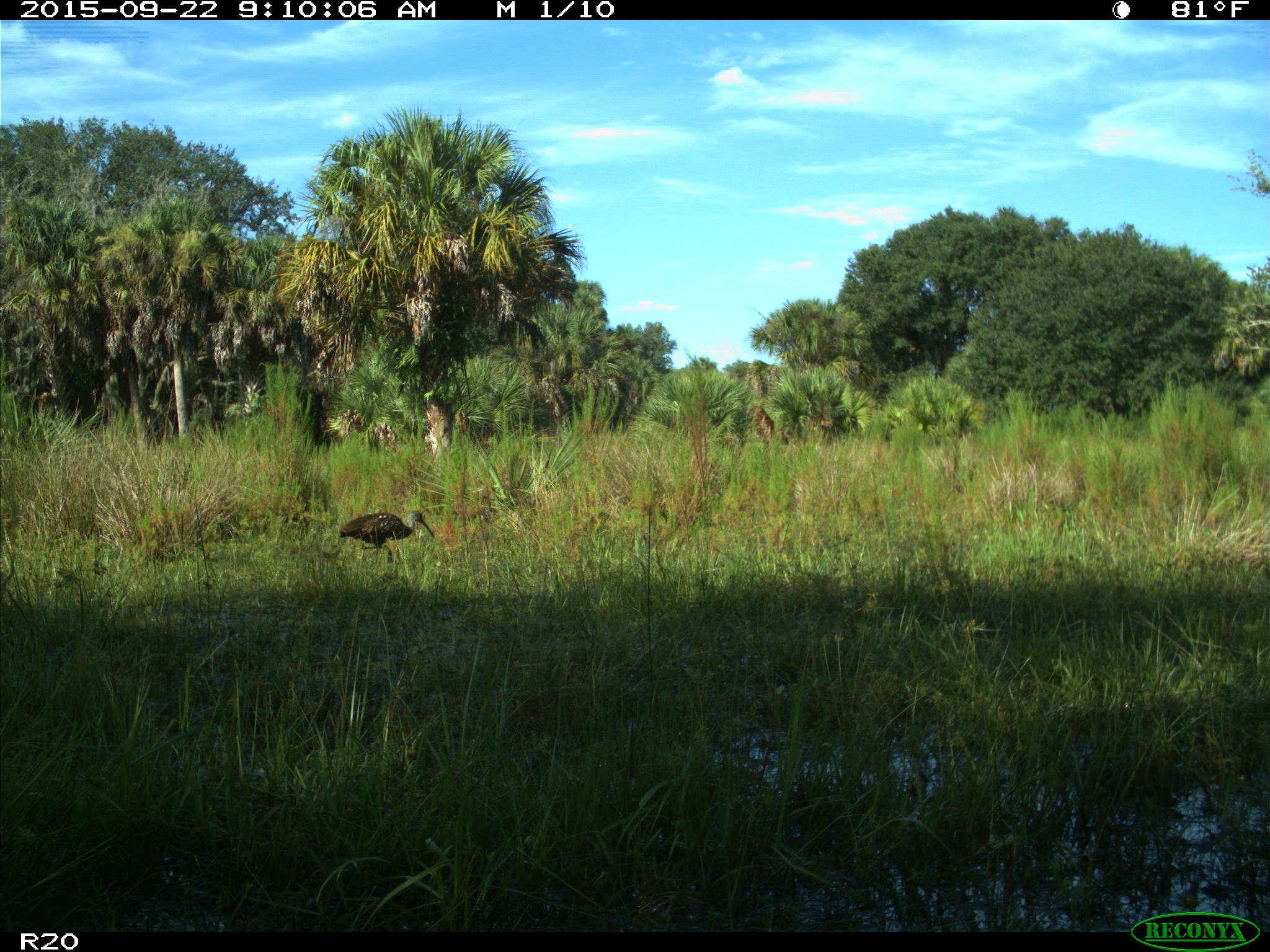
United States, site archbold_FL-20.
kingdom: Animalia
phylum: Chordata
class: Aves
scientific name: Aves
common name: birds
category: unidentified bird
Unidentified bird (birds) (Aves).